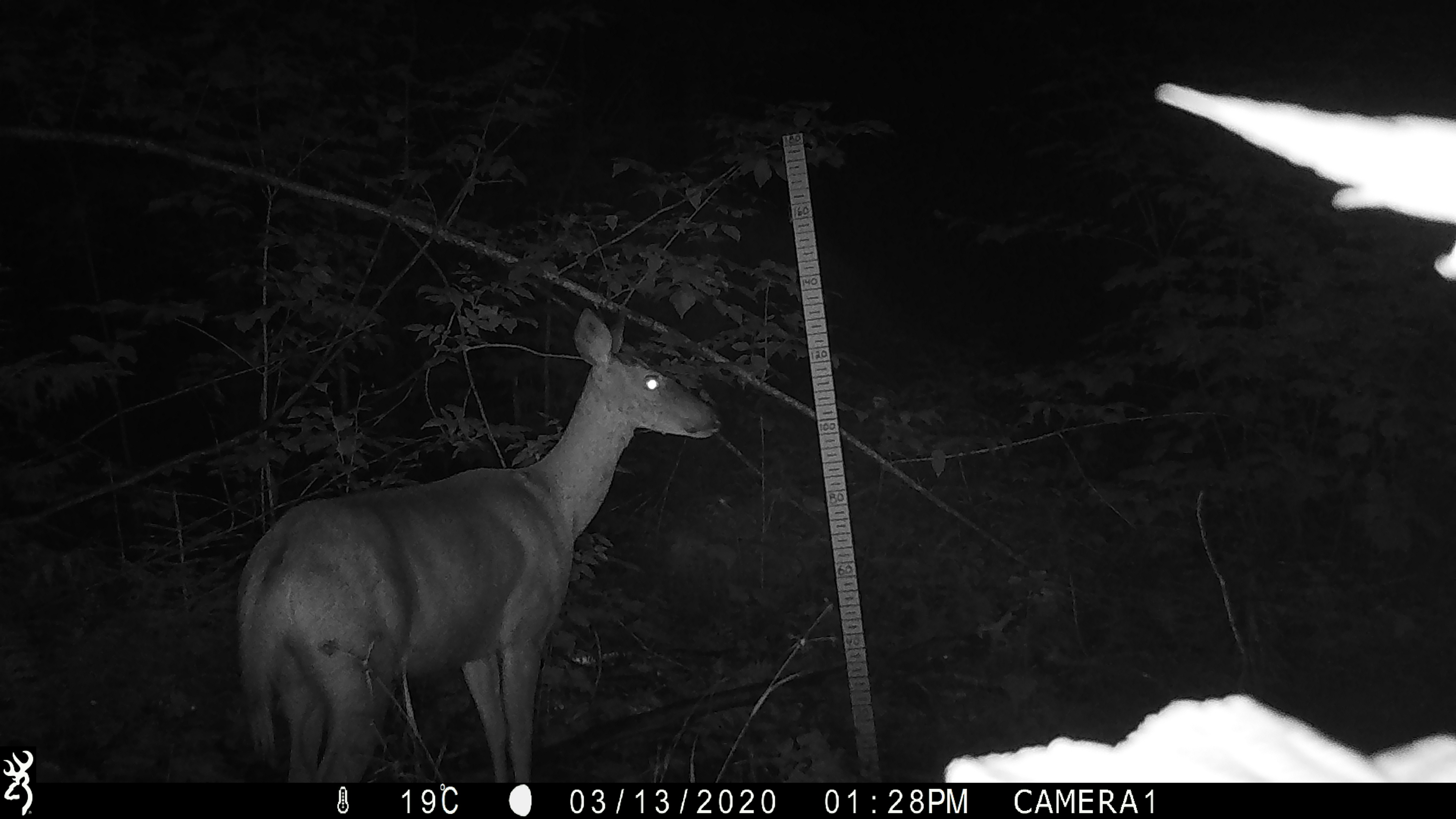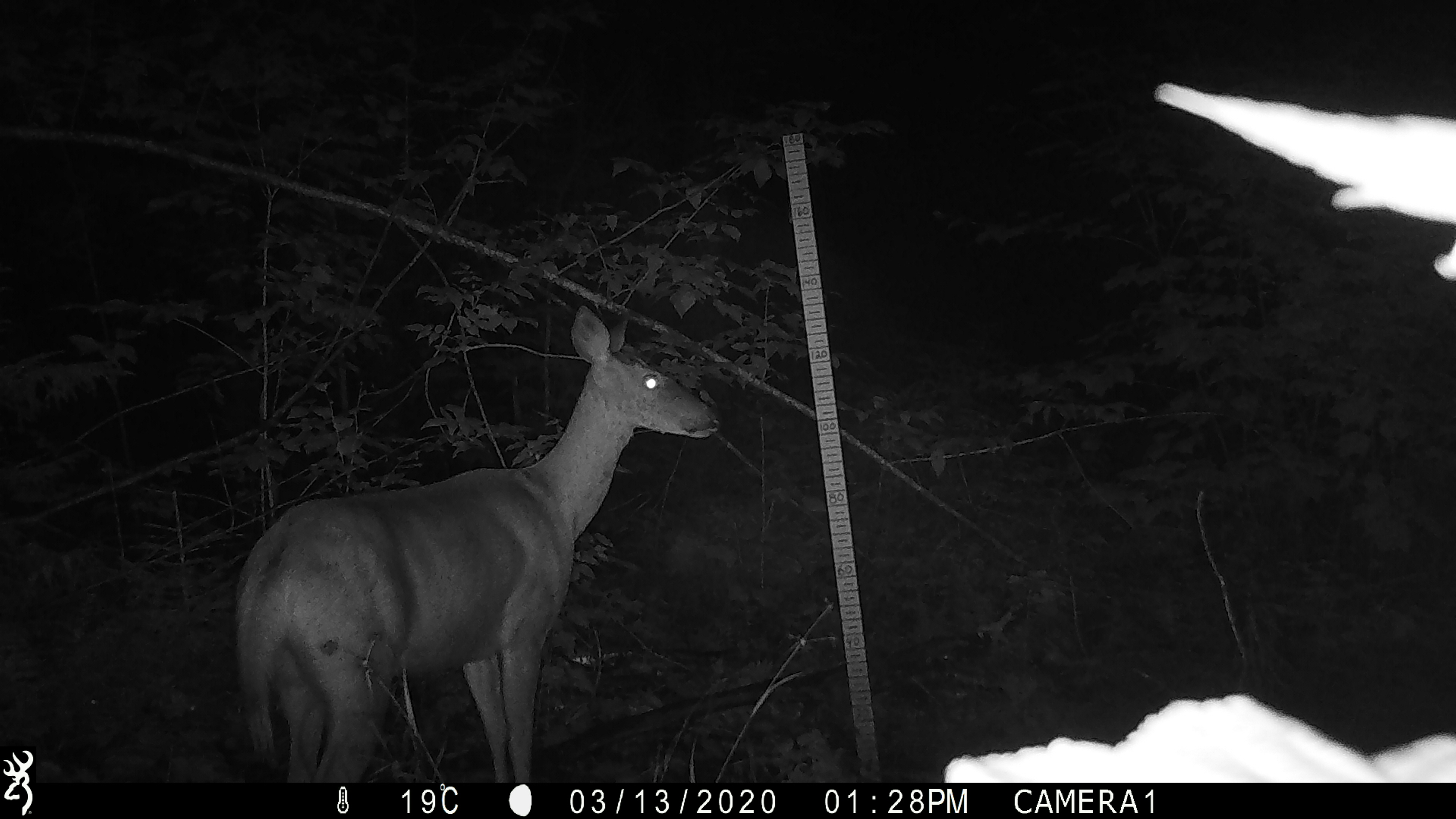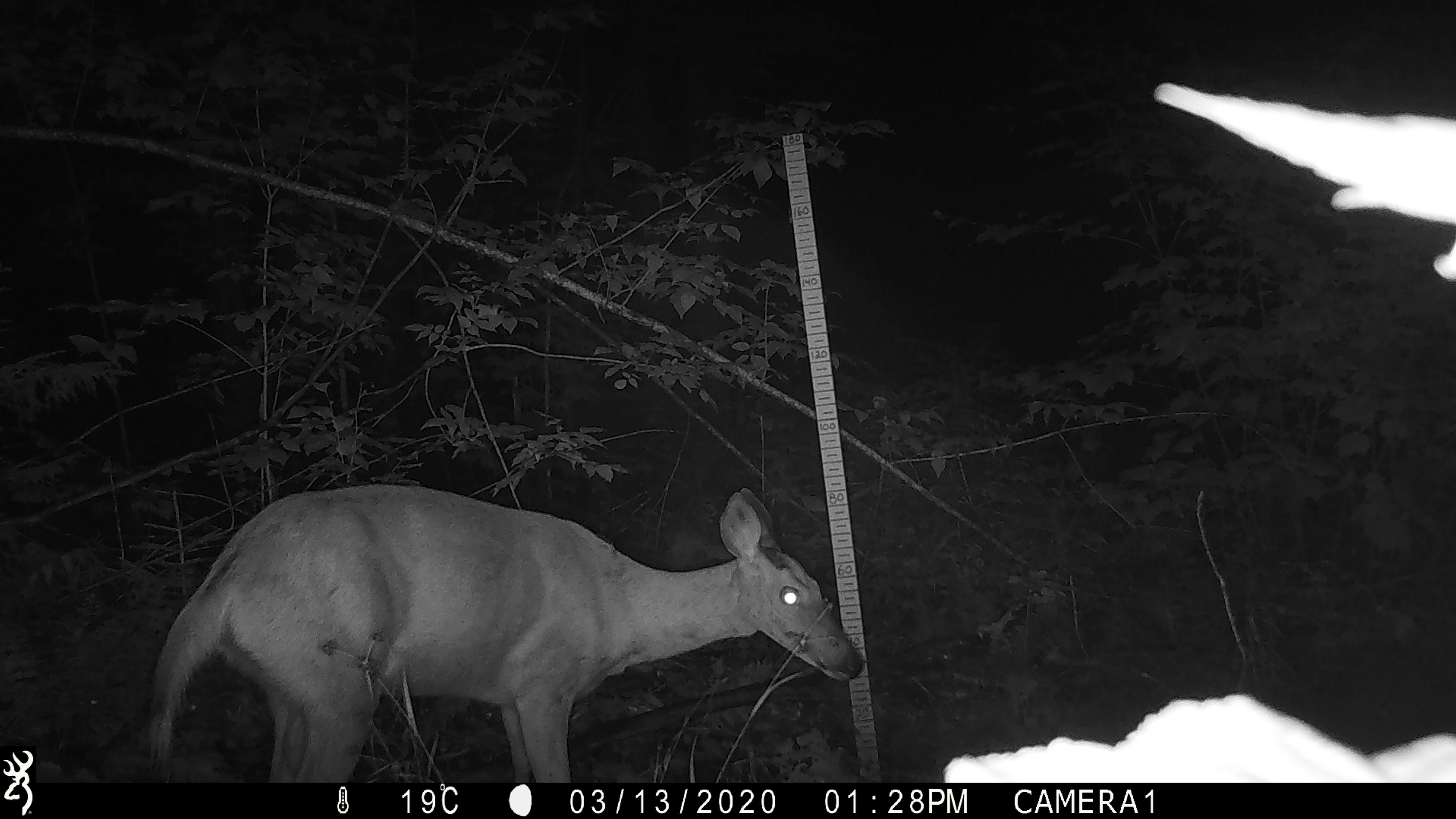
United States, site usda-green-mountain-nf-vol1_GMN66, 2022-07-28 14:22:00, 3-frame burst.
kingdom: Animalia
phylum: Chordata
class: Mammalia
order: Artiodactyla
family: Cervidae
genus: Odocoileus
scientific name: Odocoileus virginianus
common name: white-tailed deer